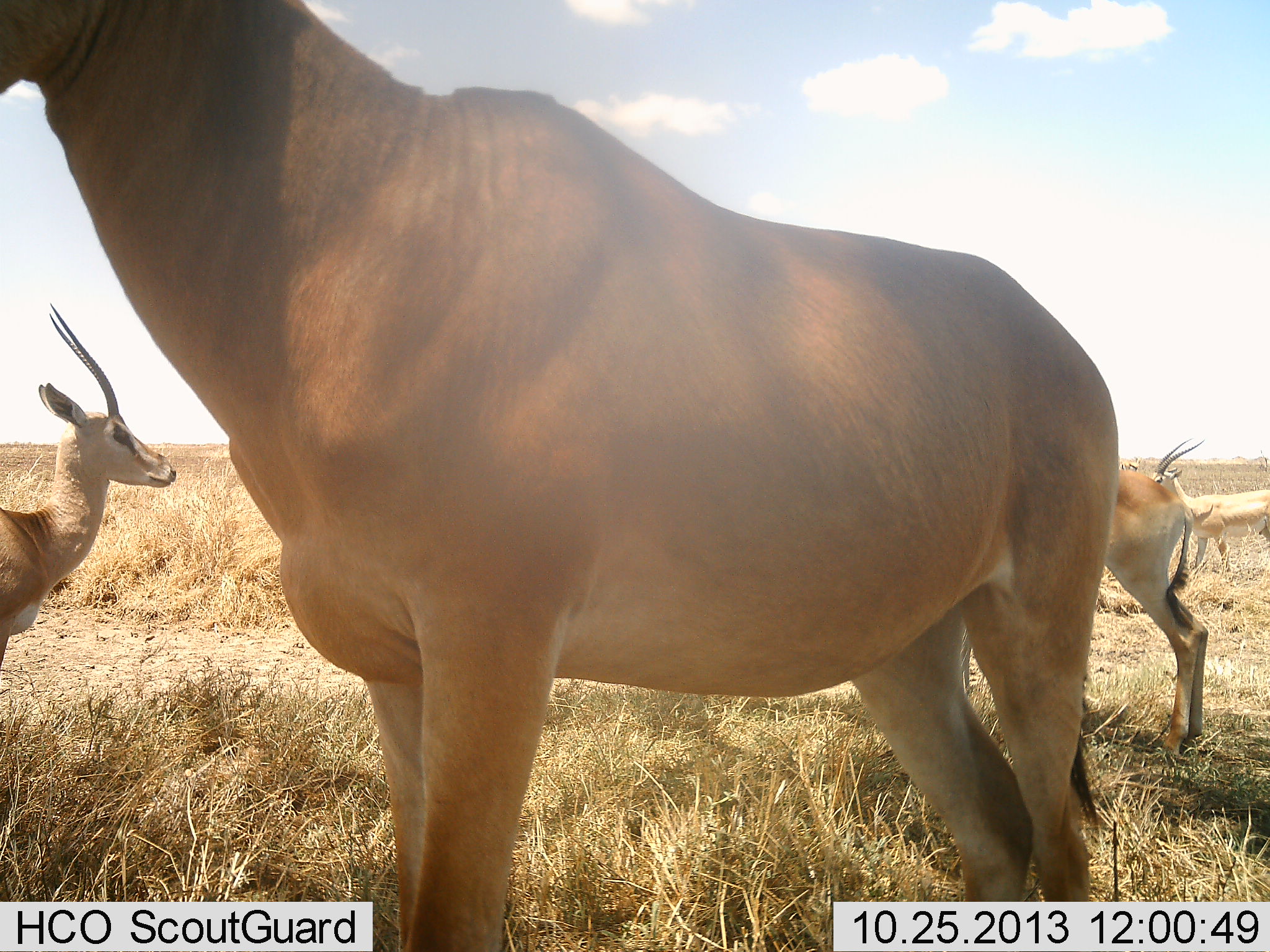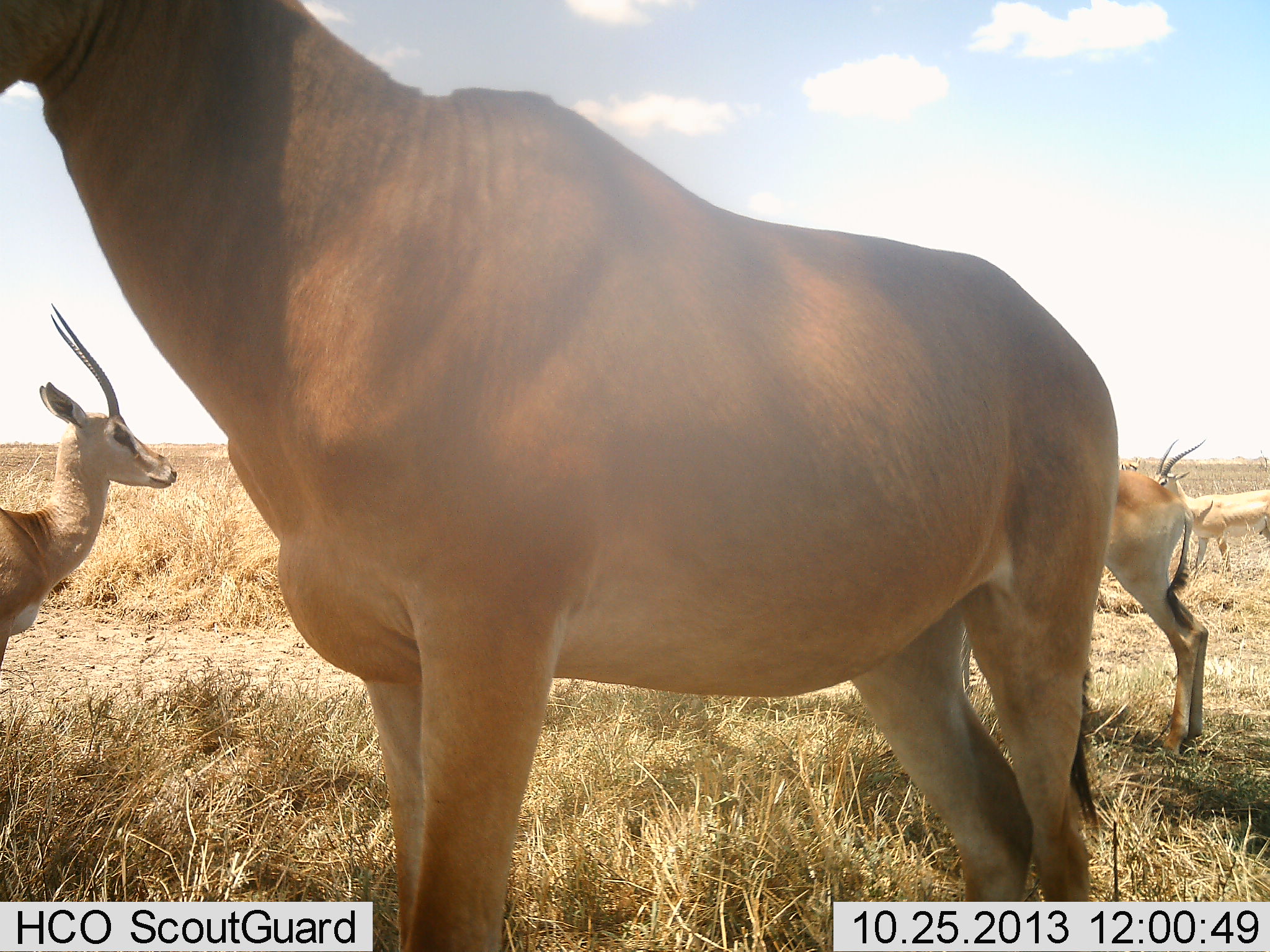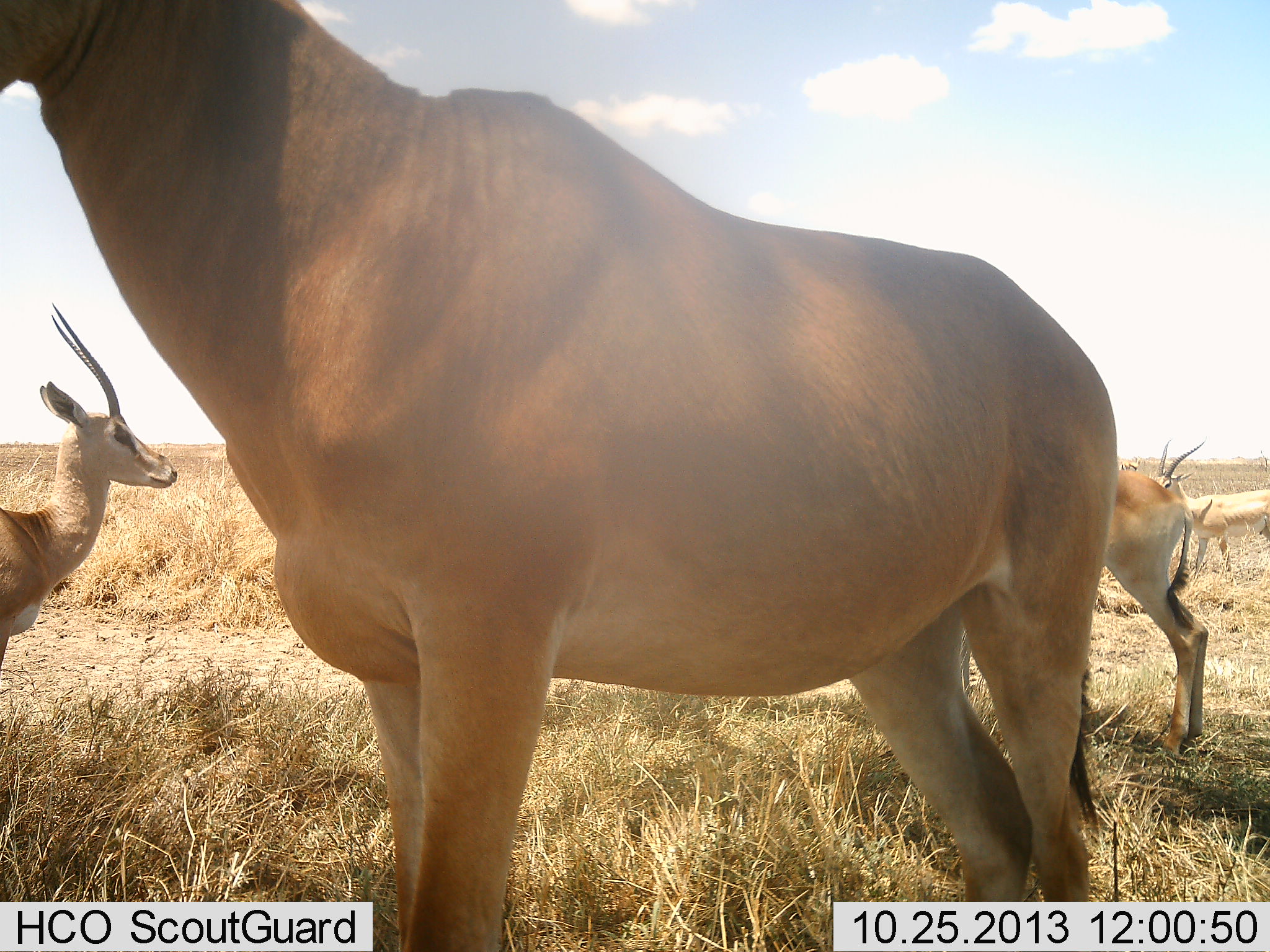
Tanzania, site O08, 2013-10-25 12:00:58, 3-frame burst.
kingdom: Animalia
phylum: Chordata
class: Mammalia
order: Artiodactyla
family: Bovidae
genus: Nanger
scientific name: Nanger granti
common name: grant's gazelle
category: gazellegrants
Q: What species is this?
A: Gazellegrants (grant's gazelle) (Nanger granti).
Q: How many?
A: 3.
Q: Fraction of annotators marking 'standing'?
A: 100%.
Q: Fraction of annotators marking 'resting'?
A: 0%.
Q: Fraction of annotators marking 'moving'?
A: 0%.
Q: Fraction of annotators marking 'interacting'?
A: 0%.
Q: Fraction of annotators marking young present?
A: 0%.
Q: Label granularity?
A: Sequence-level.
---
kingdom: Animalia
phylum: Chordata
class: Mammalia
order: Artiodactyla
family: Bovidae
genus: Alcelaphus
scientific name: Alcelaphus buselaphus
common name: hartebeest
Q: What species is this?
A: Hartebeest (Alcelaphus buselaphus).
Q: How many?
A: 2.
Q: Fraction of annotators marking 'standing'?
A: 100%.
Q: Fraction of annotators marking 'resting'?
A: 0%.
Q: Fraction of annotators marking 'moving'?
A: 0%.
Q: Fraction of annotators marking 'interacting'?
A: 0%.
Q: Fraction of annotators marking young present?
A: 27%.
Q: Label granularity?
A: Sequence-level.